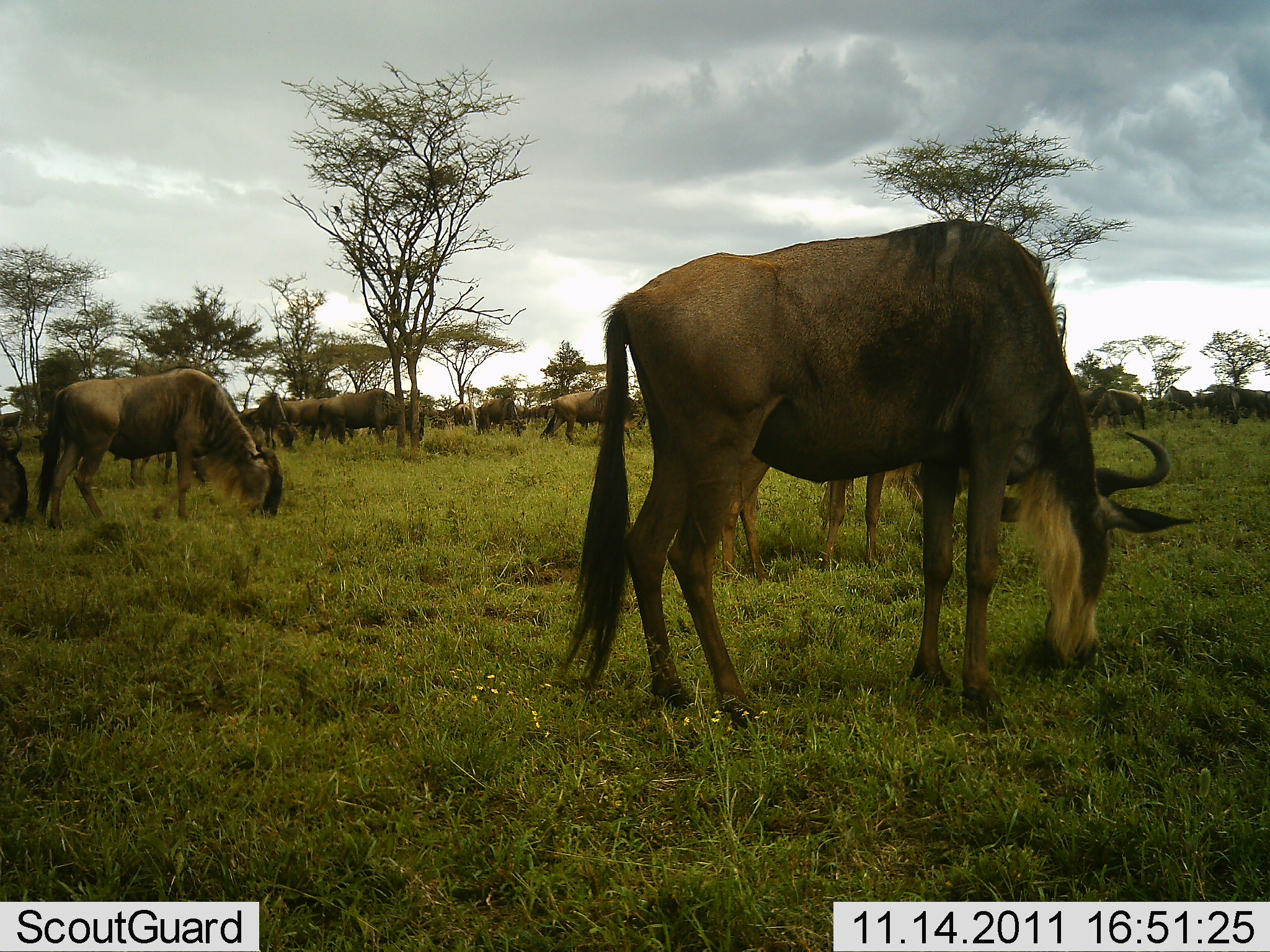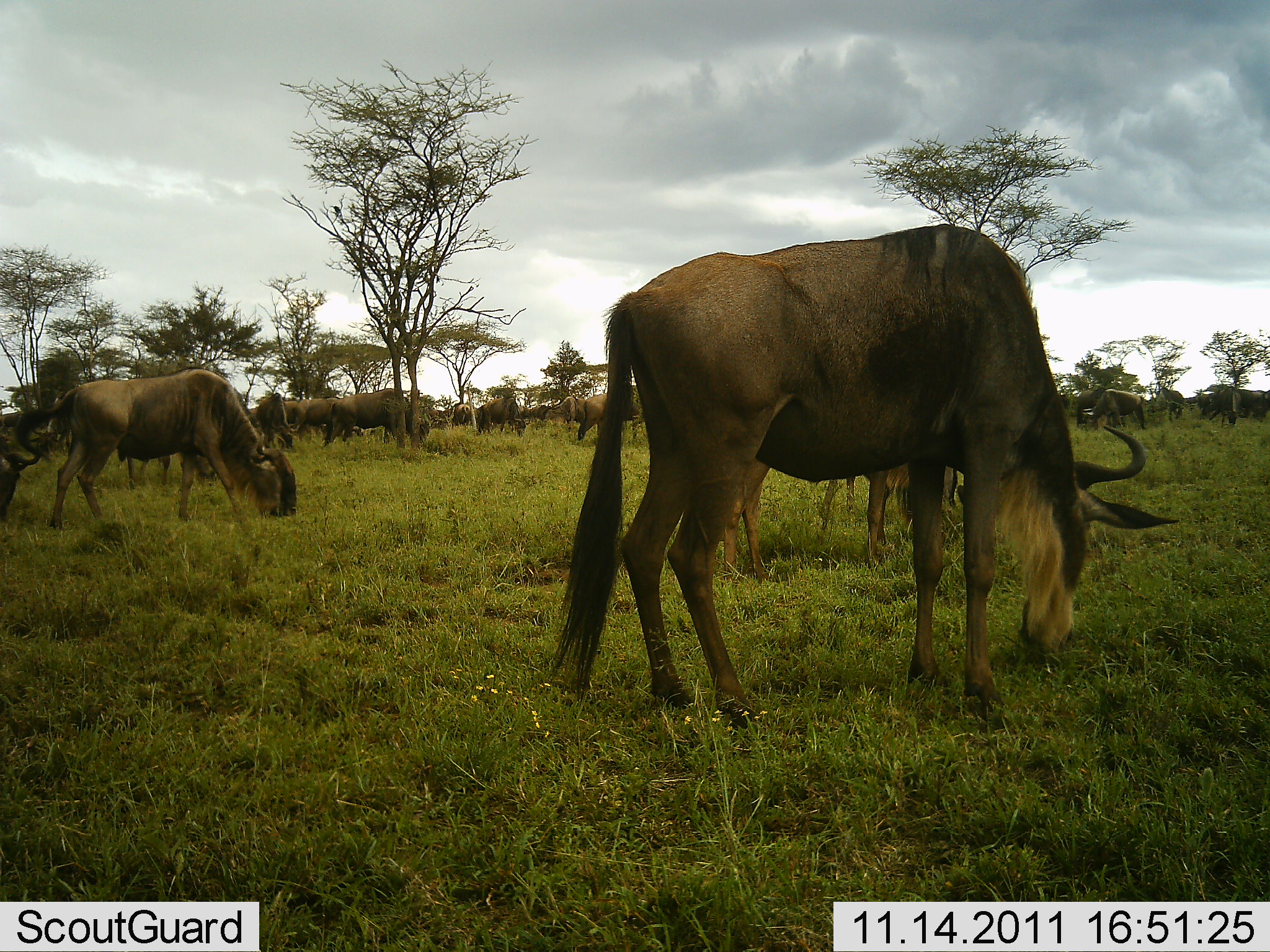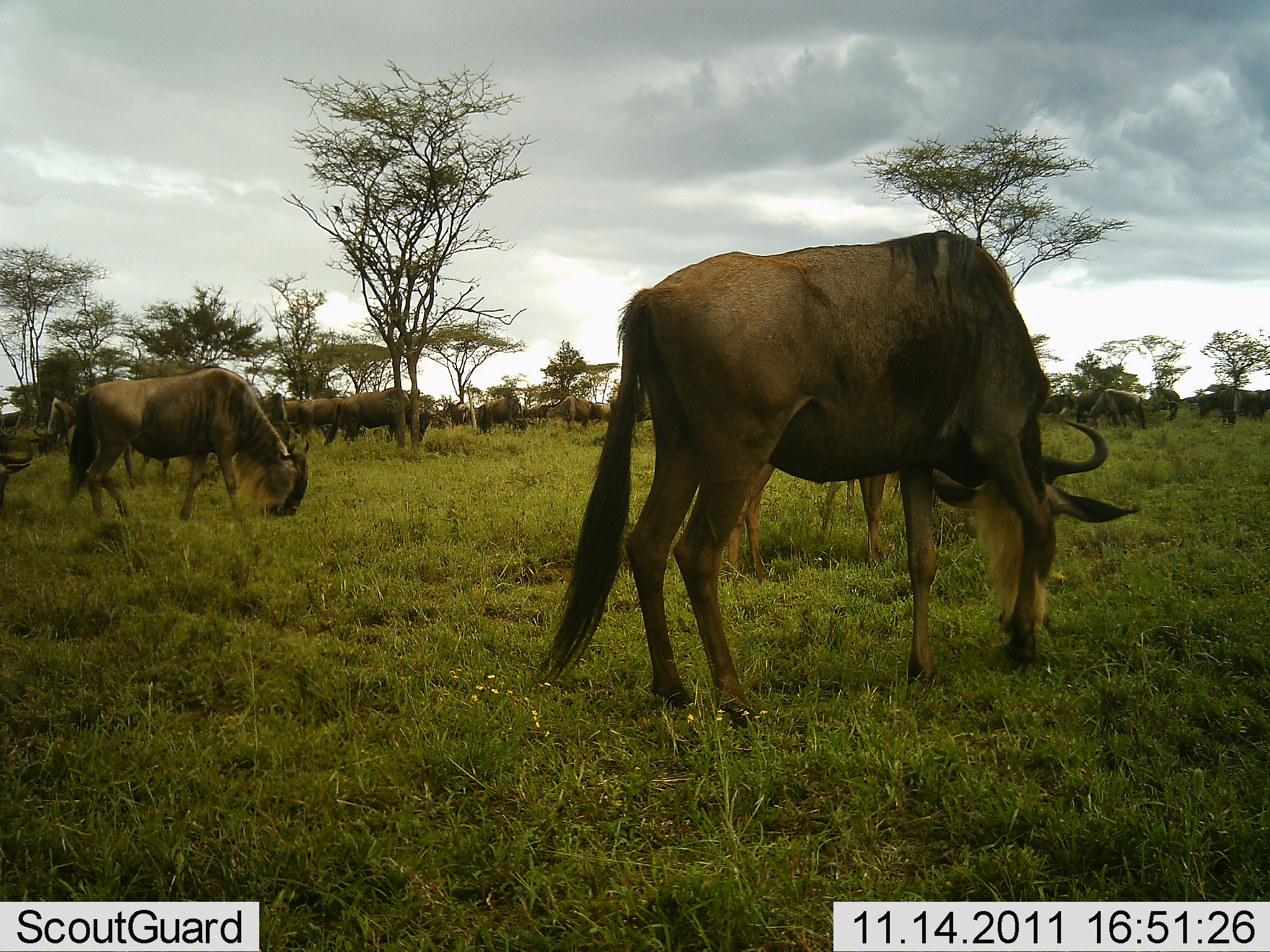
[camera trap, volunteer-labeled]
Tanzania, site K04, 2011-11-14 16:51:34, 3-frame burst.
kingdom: Animalia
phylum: Chordata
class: Mammalia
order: Artiodactyla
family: Bovidae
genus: Connochaetes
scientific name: Connochaetes taurinus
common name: blue wildebeest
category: wildebeest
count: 11-50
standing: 33%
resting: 0%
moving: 7%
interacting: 7%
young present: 0%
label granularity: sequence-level